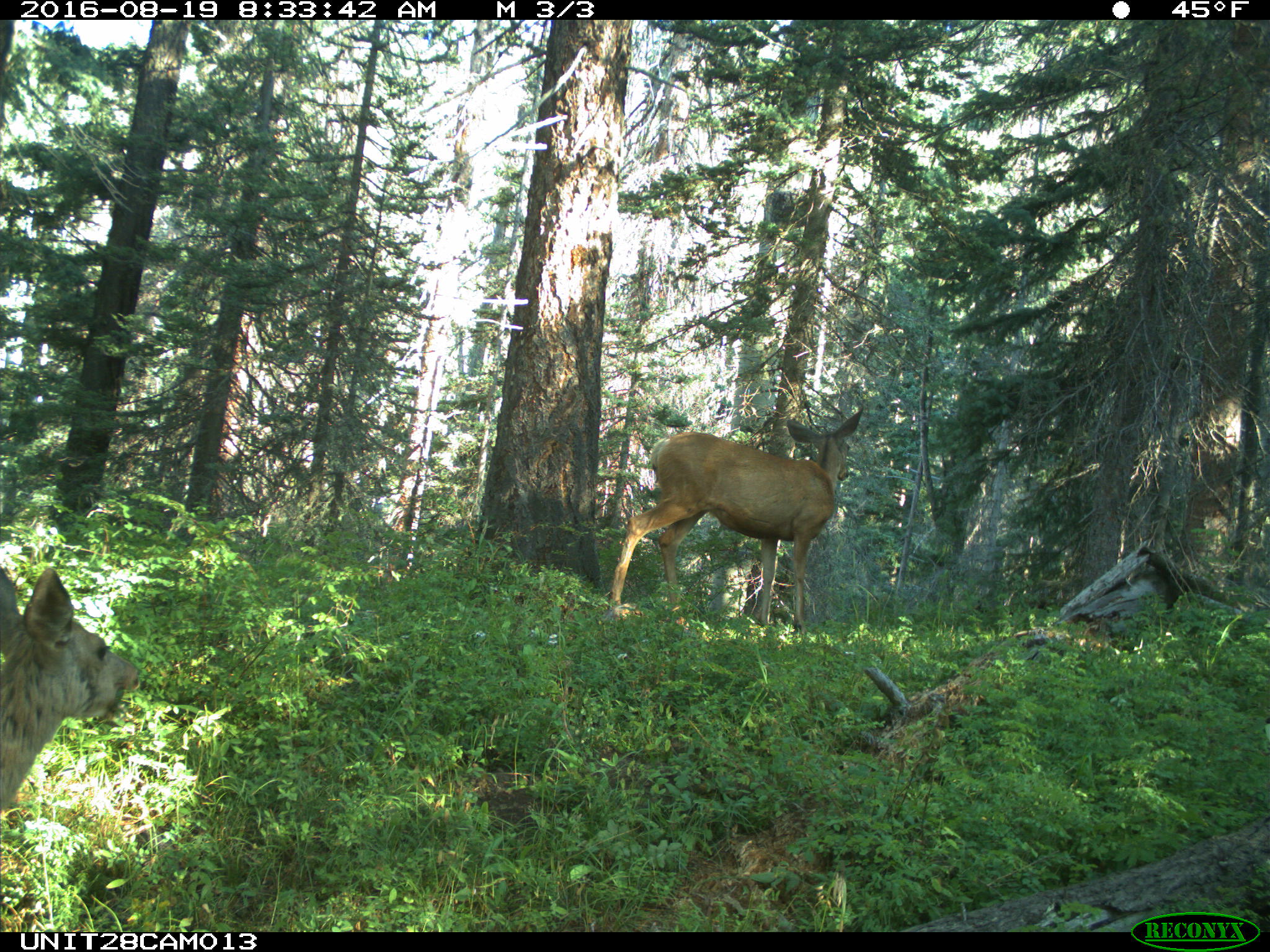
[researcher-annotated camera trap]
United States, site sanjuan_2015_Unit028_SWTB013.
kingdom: Animalia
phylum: Chordata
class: Mammalia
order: Artiodactyla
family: Cervidae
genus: Odocoileus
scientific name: Odocoileus hemionus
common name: mule deer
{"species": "Odocoileus hemionus (mule deer)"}